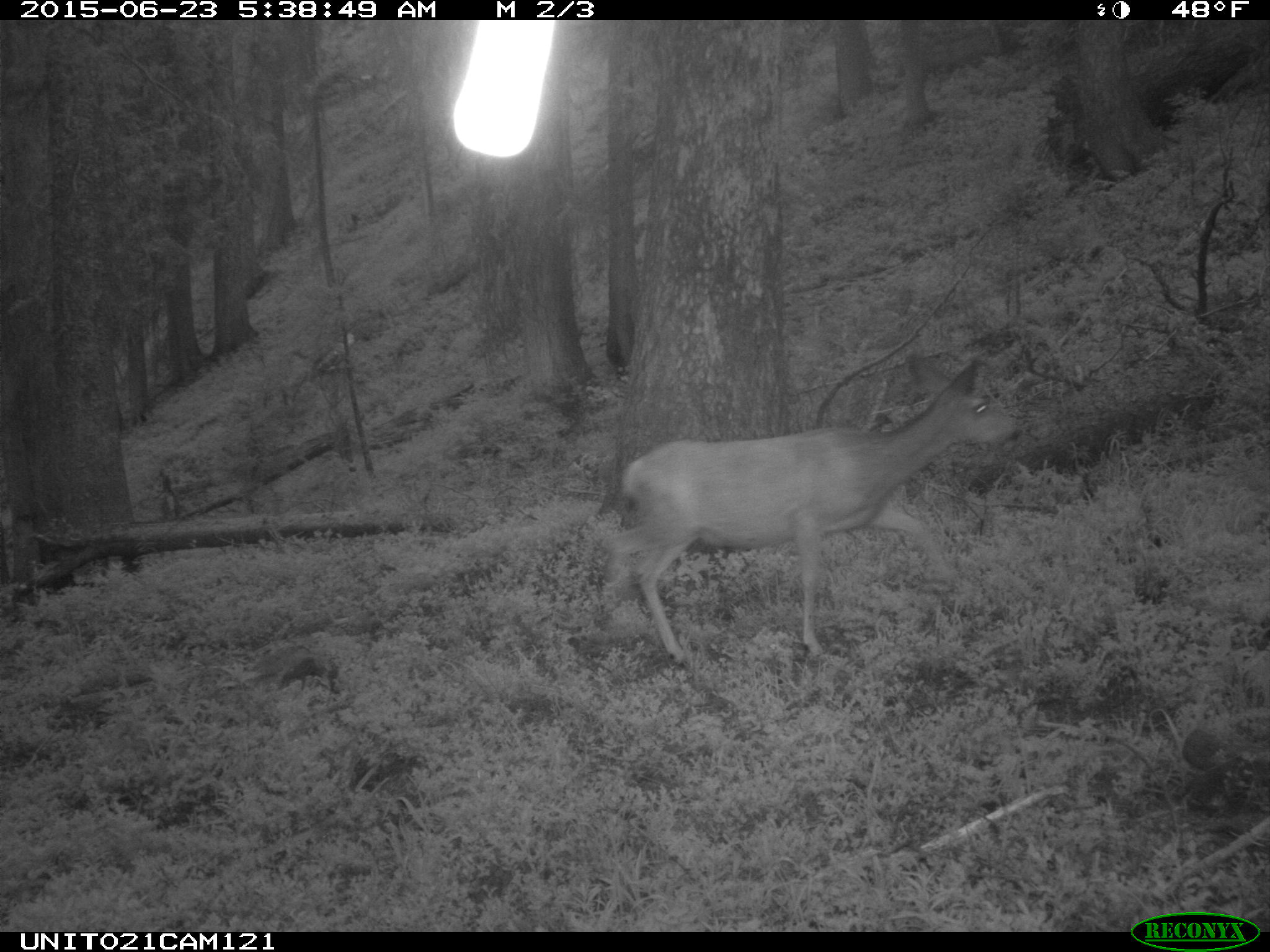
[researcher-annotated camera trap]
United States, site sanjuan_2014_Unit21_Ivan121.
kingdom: Animalia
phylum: Chordata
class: Mammalia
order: Artiodactyla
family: Cervidae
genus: Odocoileus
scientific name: Odocoileus hemionus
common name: mule deer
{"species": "Odocoileus hemionus (mule deer)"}